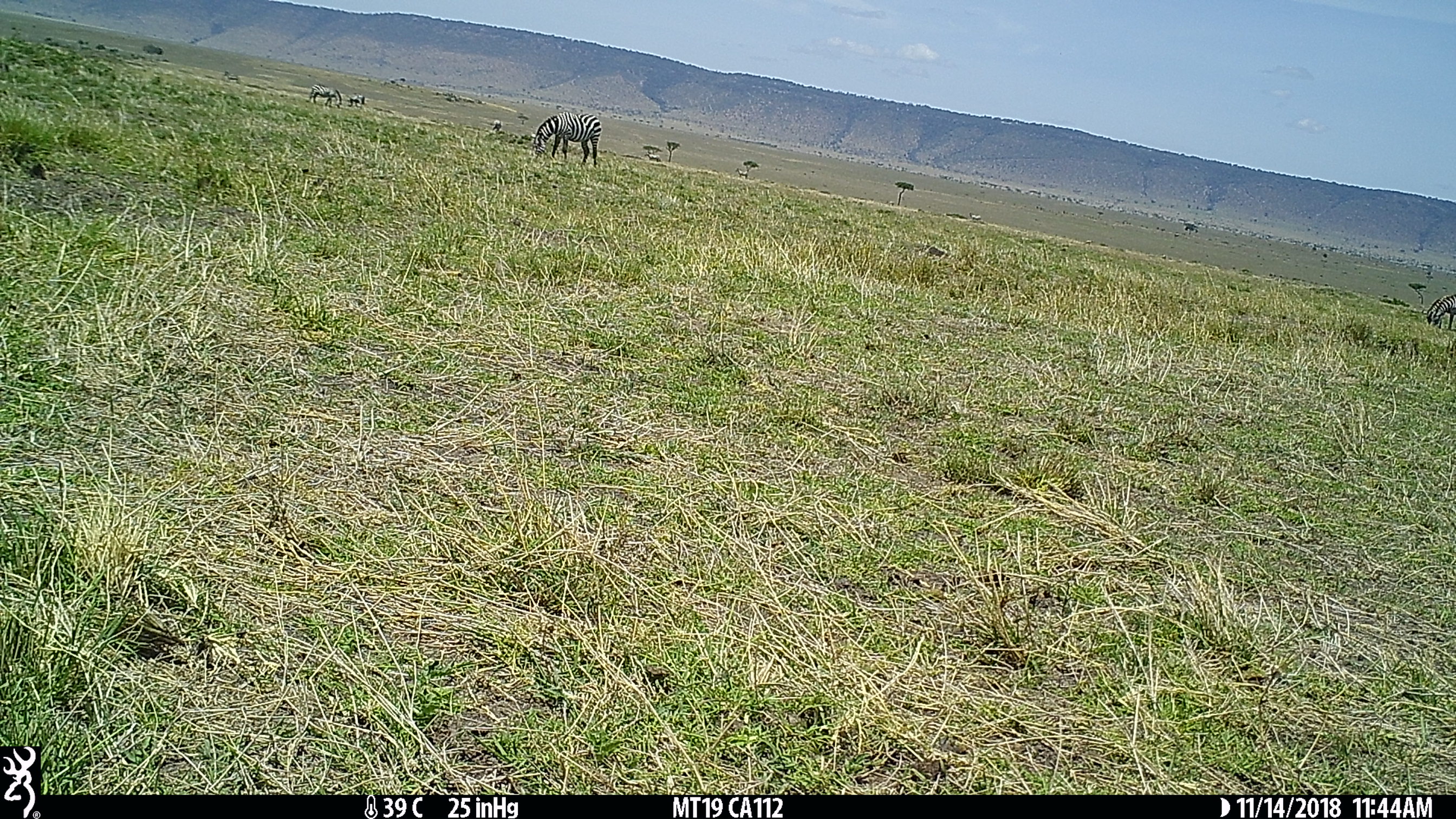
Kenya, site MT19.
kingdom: Animalia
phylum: Chordata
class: Mammalia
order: Perissodactyla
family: Equidae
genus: Equus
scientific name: Equus quagga burchellii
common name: burchell's zebra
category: zebra